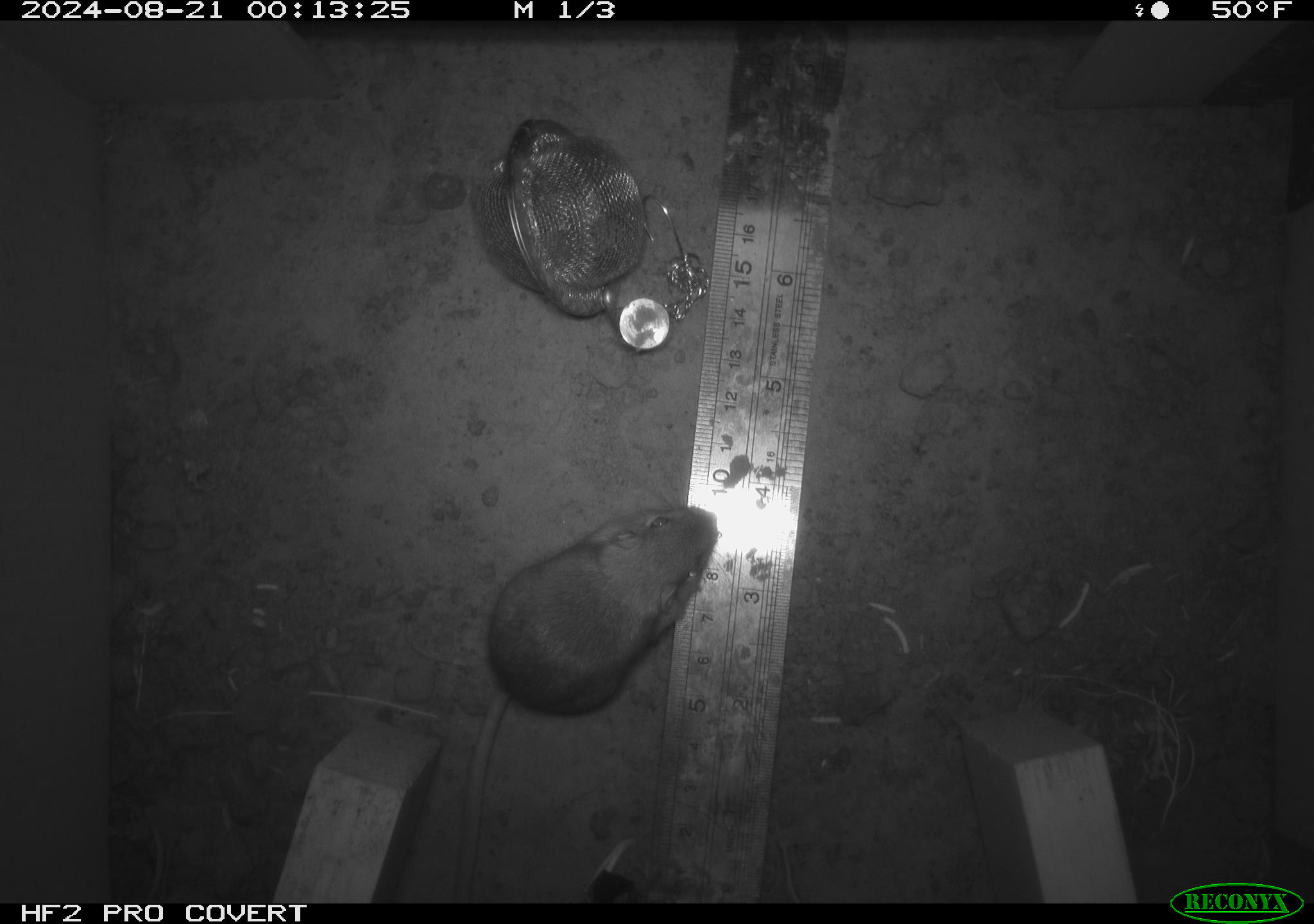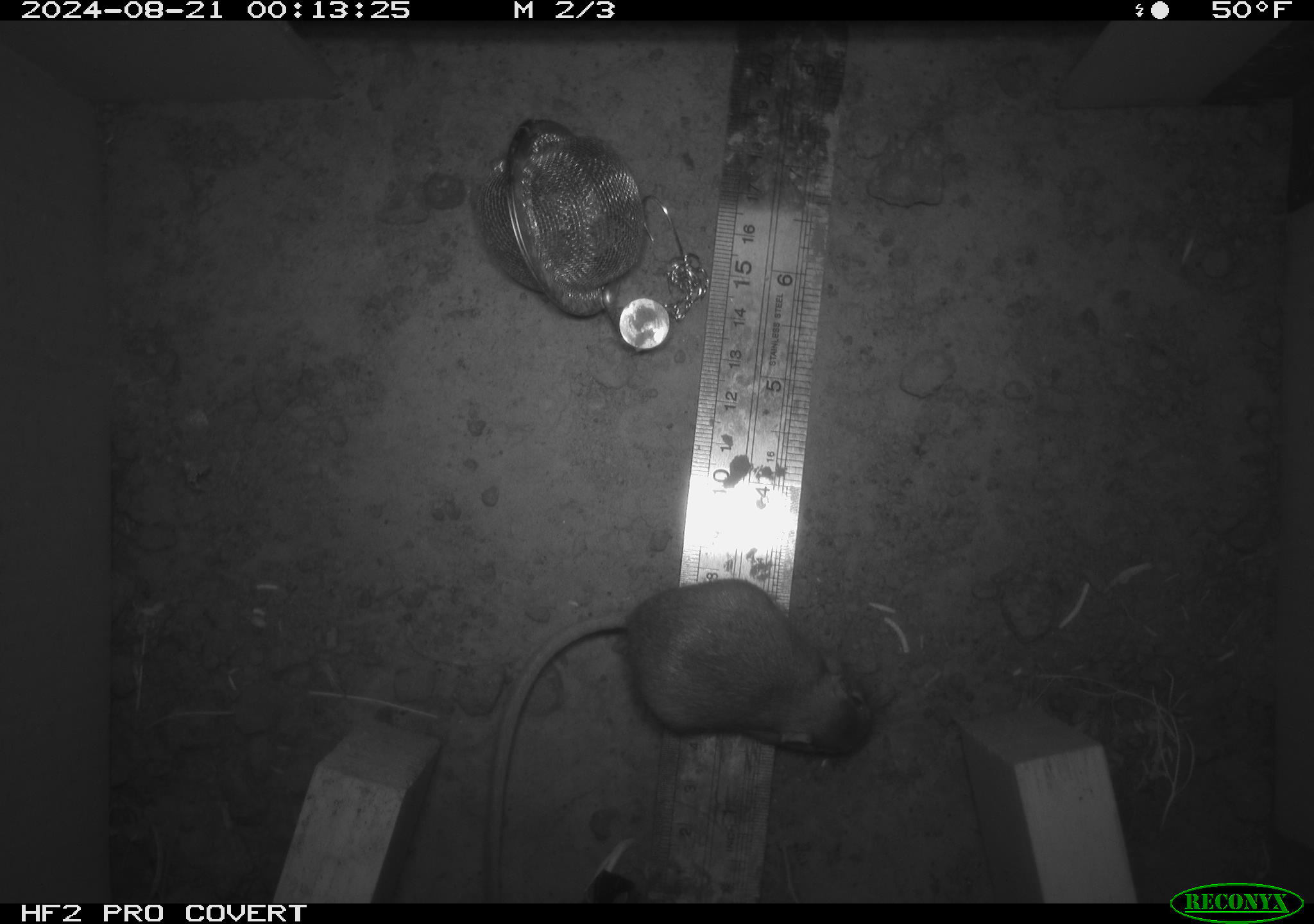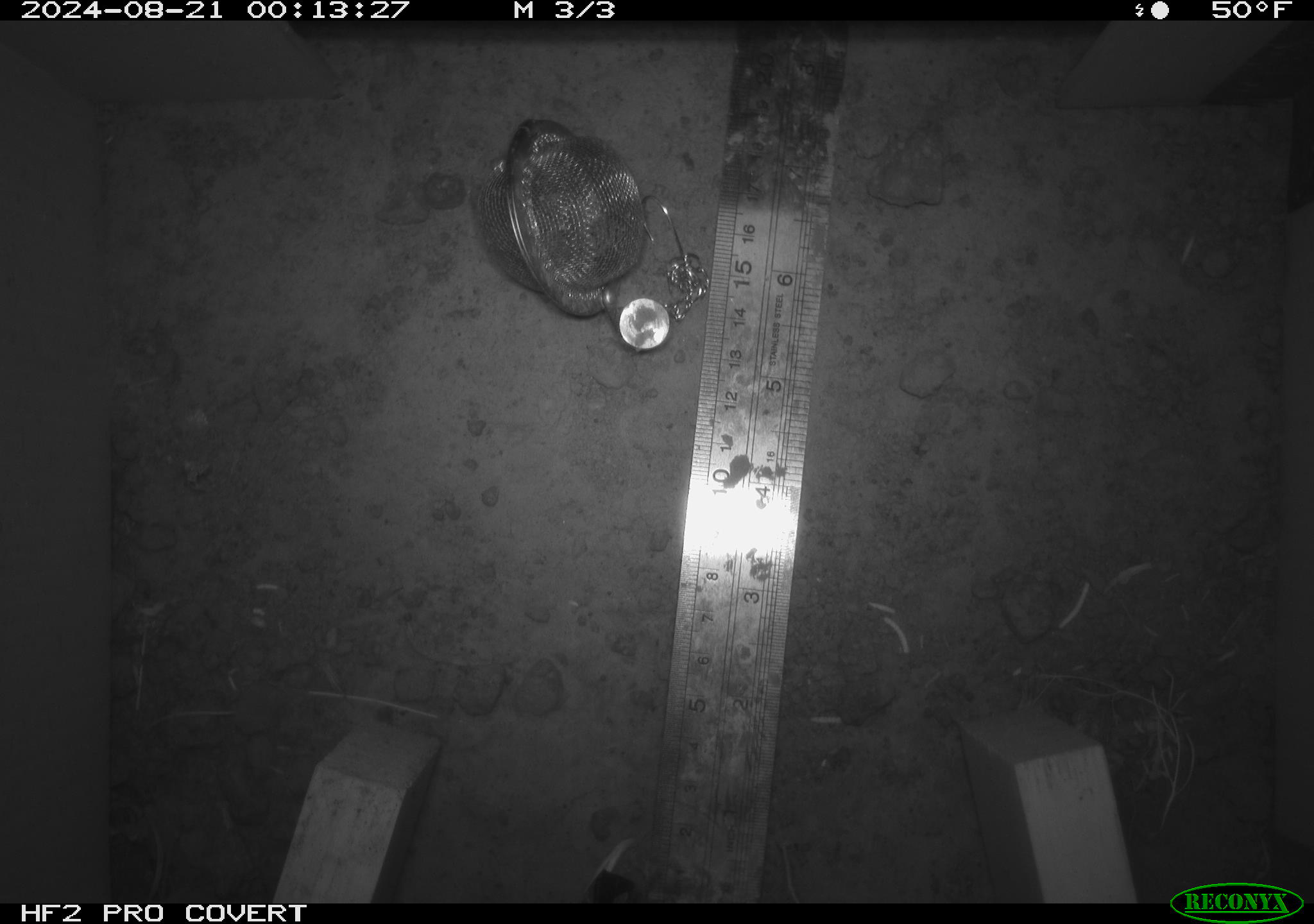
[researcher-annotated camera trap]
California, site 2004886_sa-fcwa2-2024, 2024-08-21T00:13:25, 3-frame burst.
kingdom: Animalia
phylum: Chordata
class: Mammalia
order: Rodentia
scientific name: Rodentia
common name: mouse species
Mouse species (Rodentia).